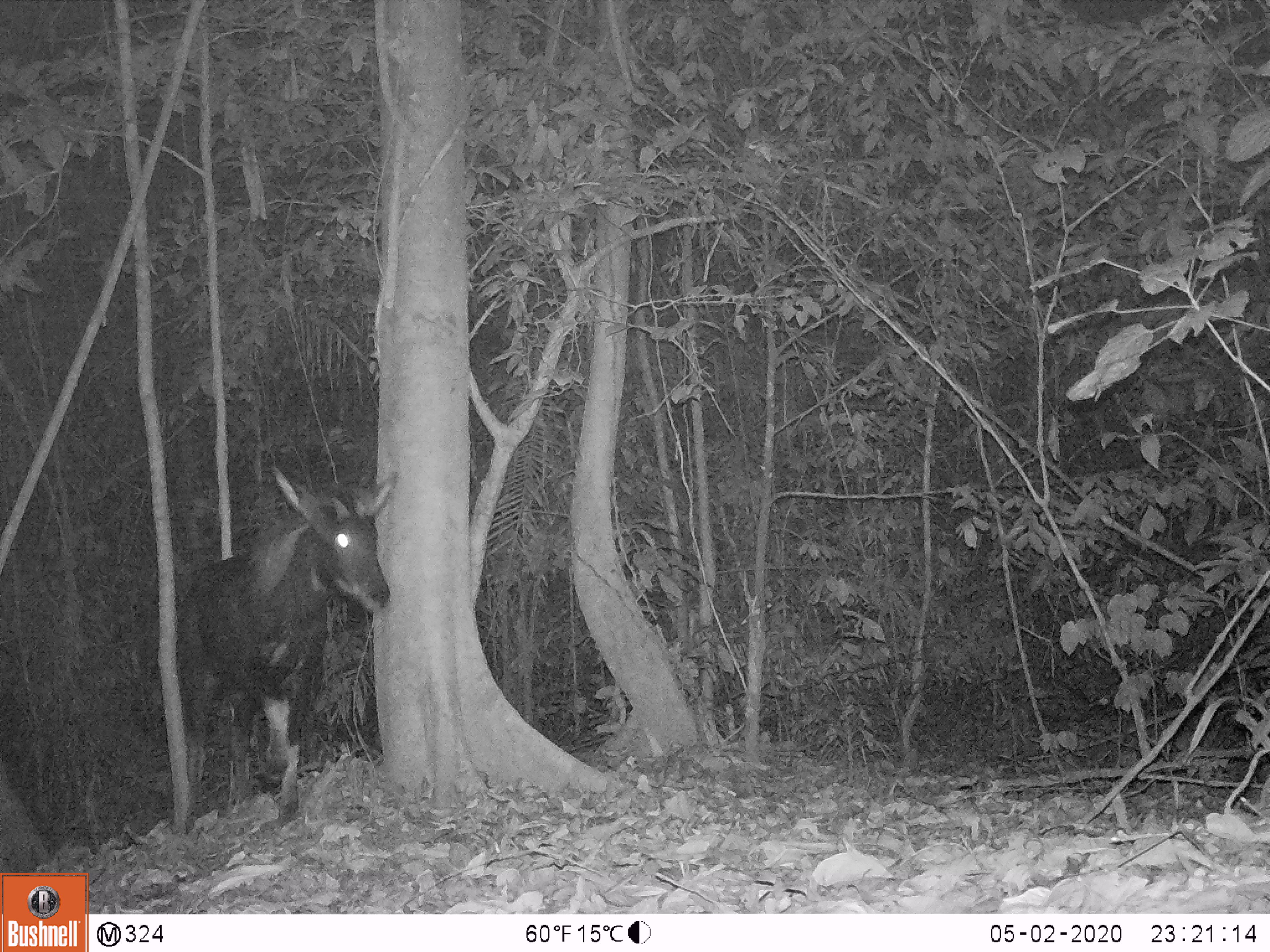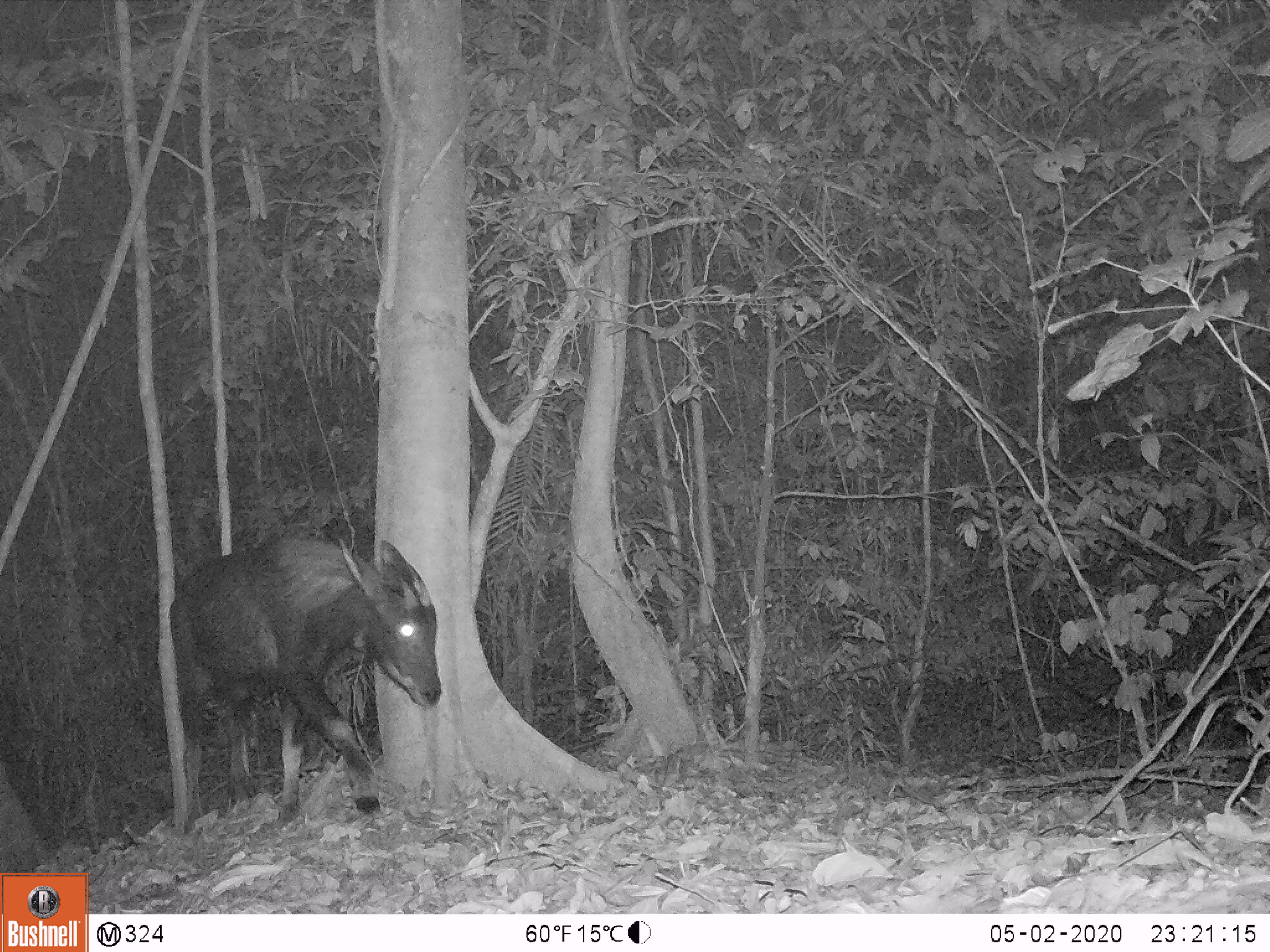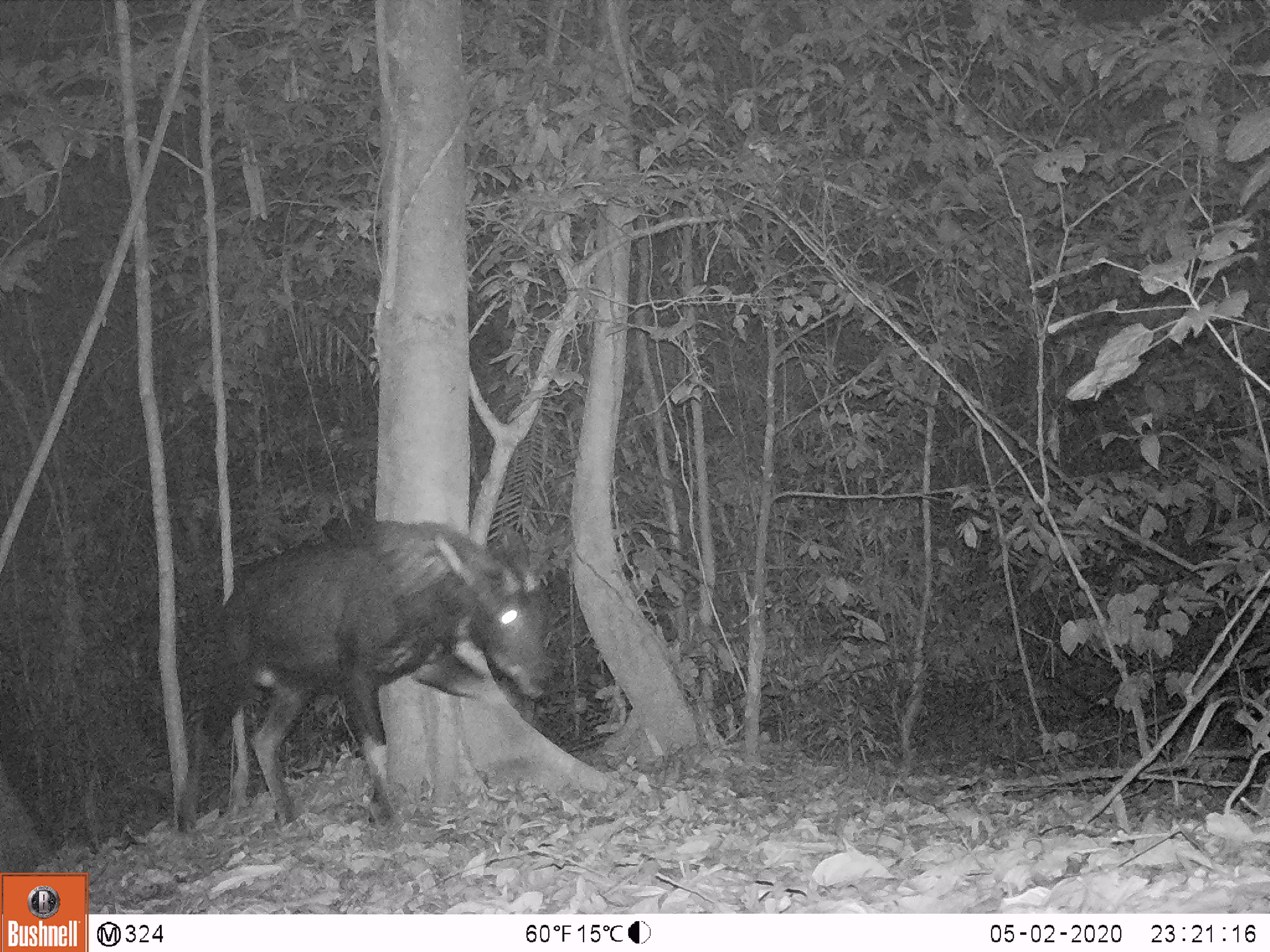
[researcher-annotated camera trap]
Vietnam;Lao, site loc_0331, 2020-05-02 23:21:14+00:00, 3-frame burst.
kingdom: Animalia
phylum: Chordata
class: Mammalia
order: Artiodactyla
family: Bovidae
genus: Capricornis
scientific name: Capricornis sumatraensis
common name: chinese serow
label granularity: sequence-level